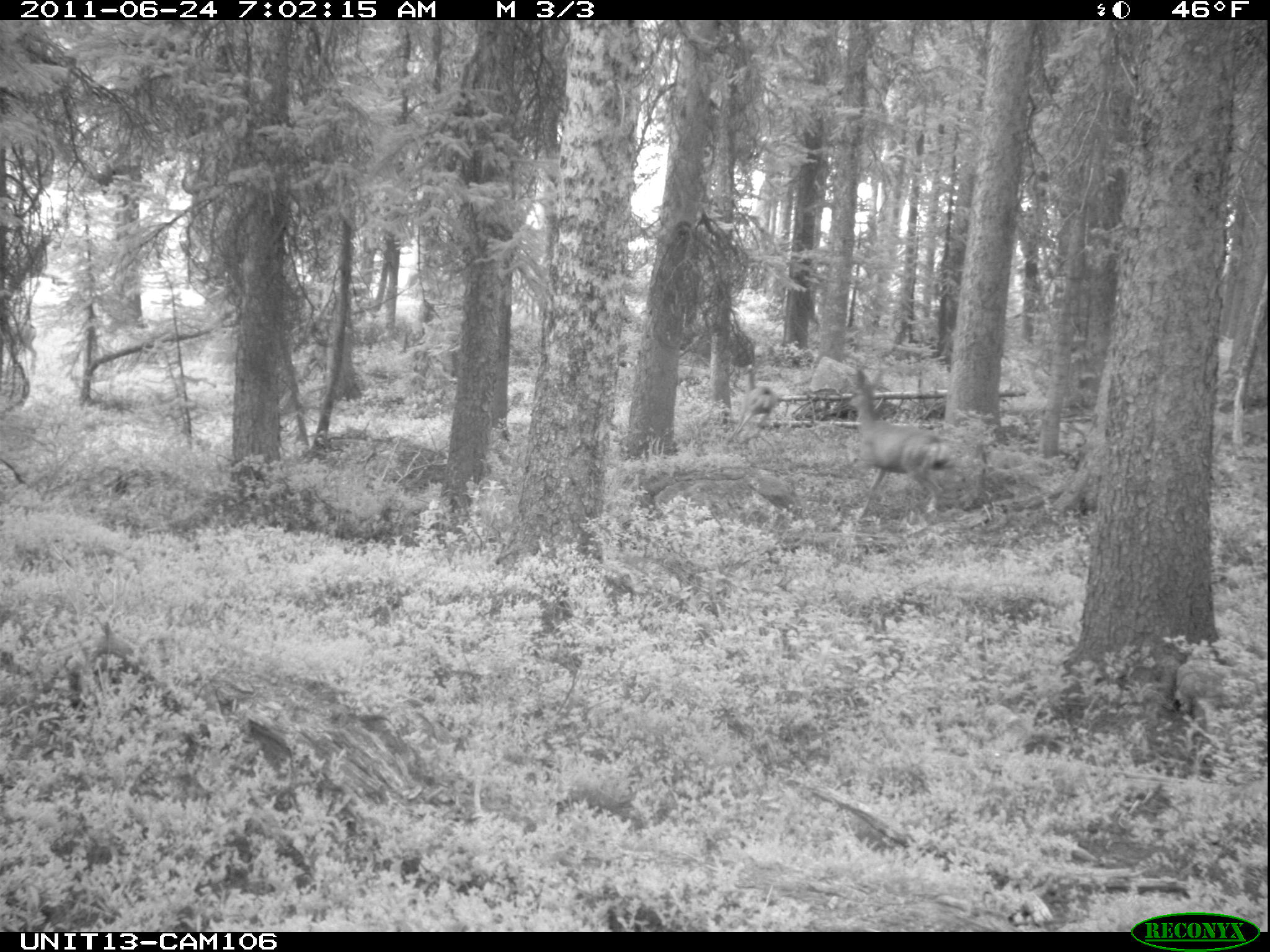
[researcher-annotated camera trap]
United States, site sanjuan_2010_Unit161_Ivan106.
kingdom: Animalia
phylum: Chordata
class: Mammalia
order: Artiodactyla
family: Cervidae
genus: Odocoileus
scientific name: Odocoileus hemionus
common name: mule deer